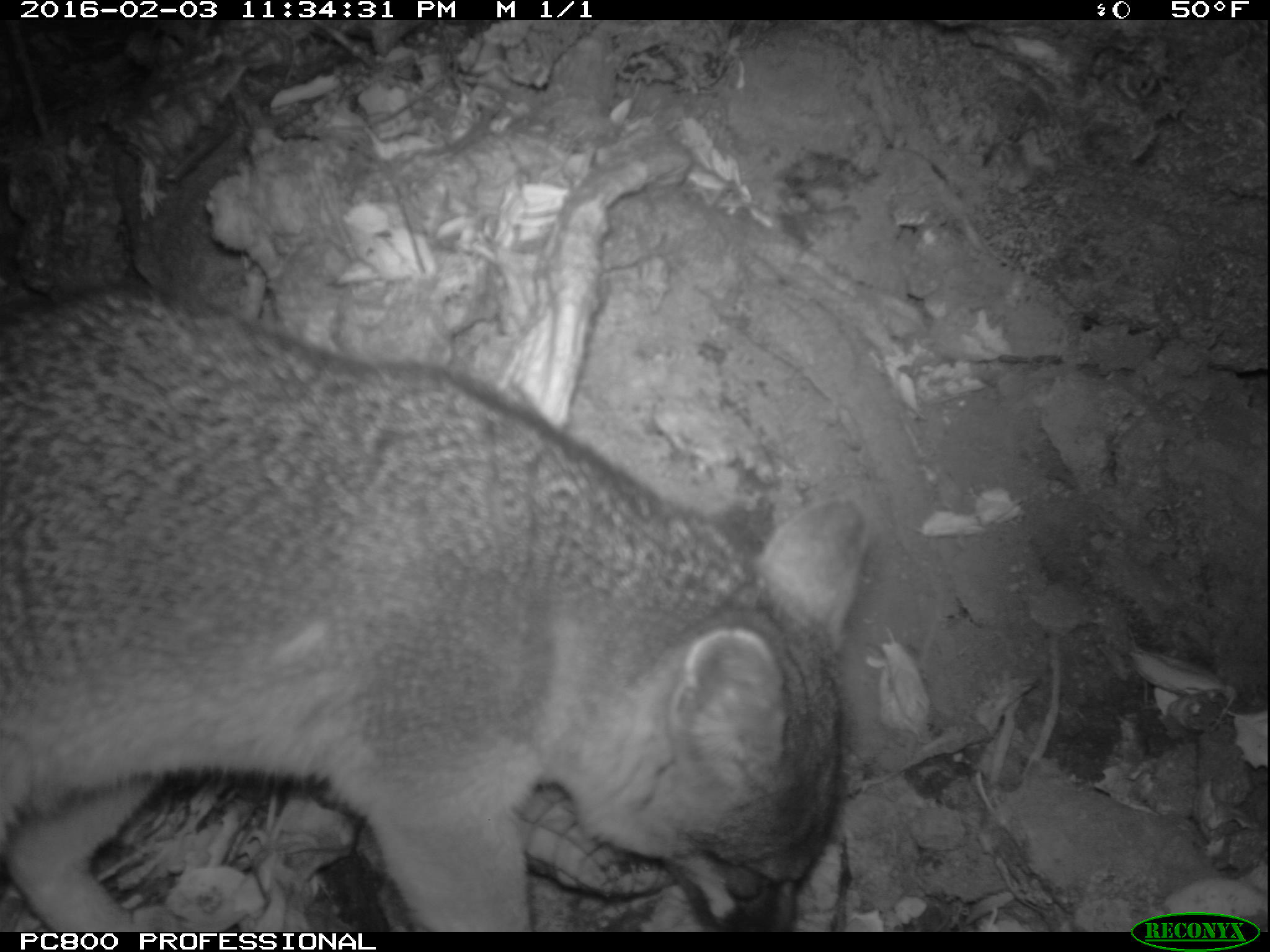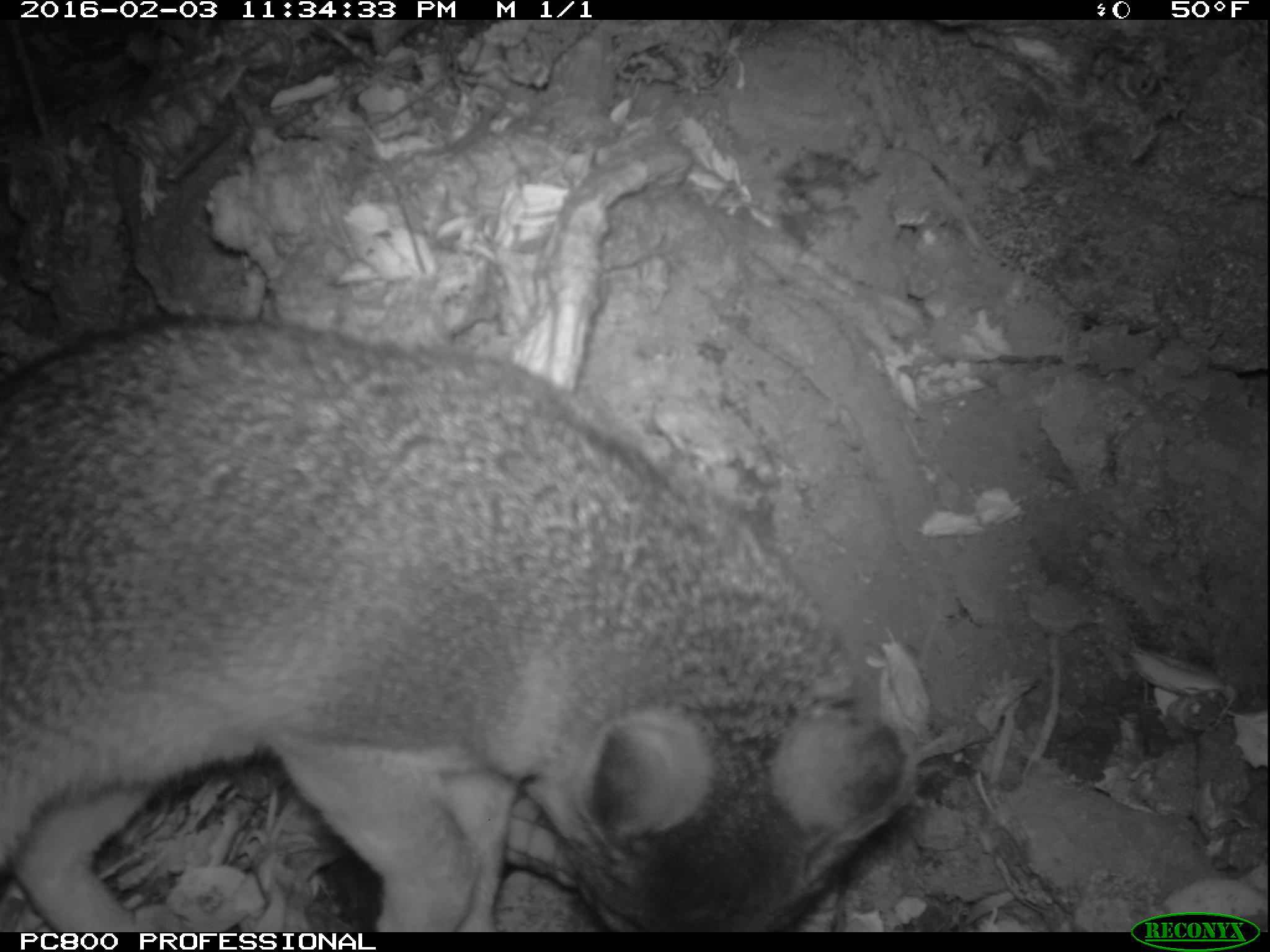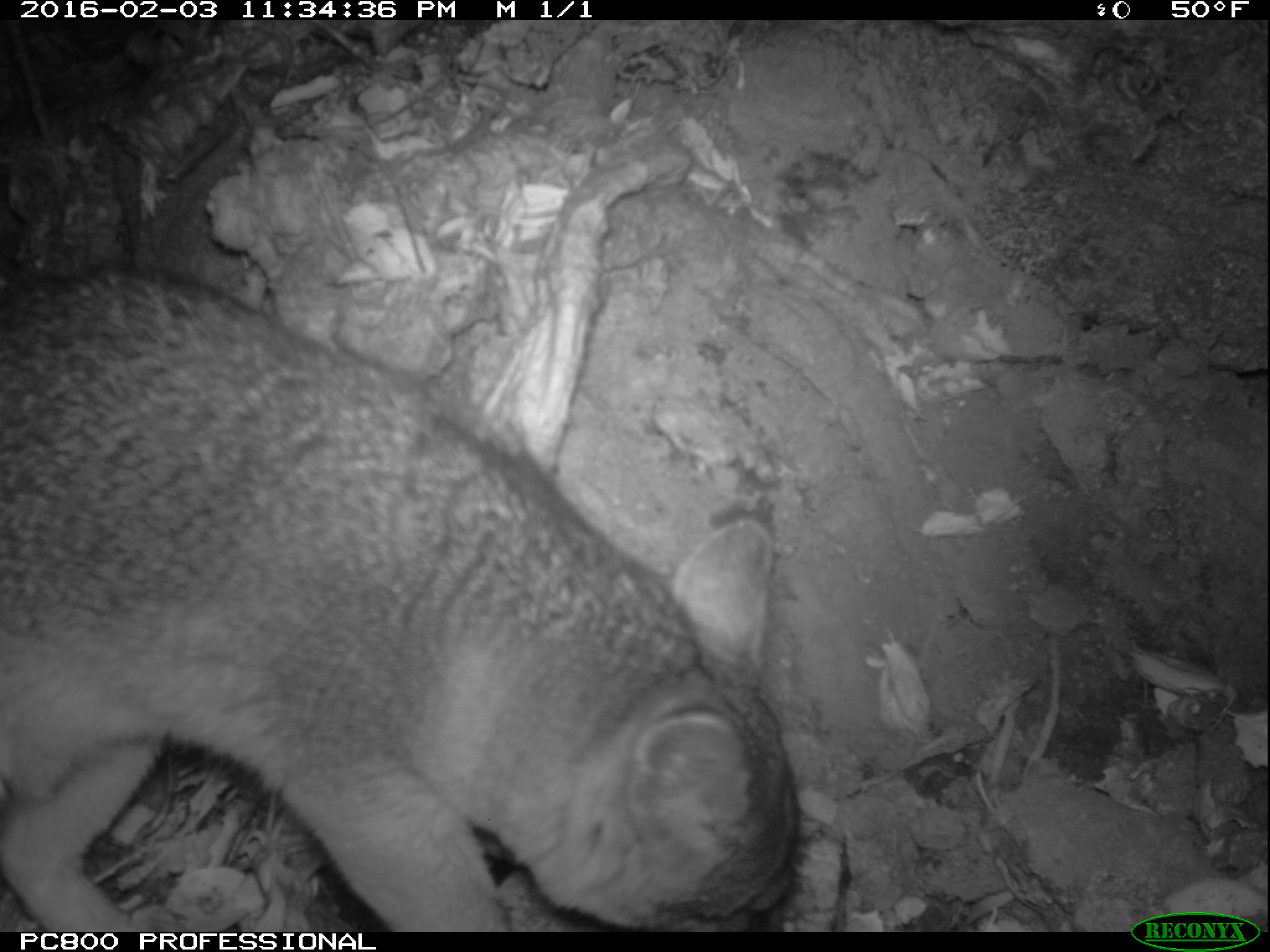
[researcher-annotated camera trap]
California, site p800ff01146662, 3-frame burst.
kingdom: Animalia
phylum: Chordata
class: Mammalia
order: Carnivora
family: Canidae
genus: Urocyon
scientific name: Urocyon littoralis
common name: island fox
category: fox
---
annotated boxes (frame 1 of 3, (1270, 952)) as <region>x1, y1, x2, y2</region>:
fox: <region>0, 284, 868, 932</region>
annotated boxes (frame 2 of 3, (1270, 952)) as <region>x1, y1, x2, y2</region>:
fox: <region>0, 313, 917, 930</region>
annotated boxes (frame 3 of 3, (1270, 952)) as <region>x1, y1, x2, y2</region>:
fox: <region>0, 264, 800, 932</region>